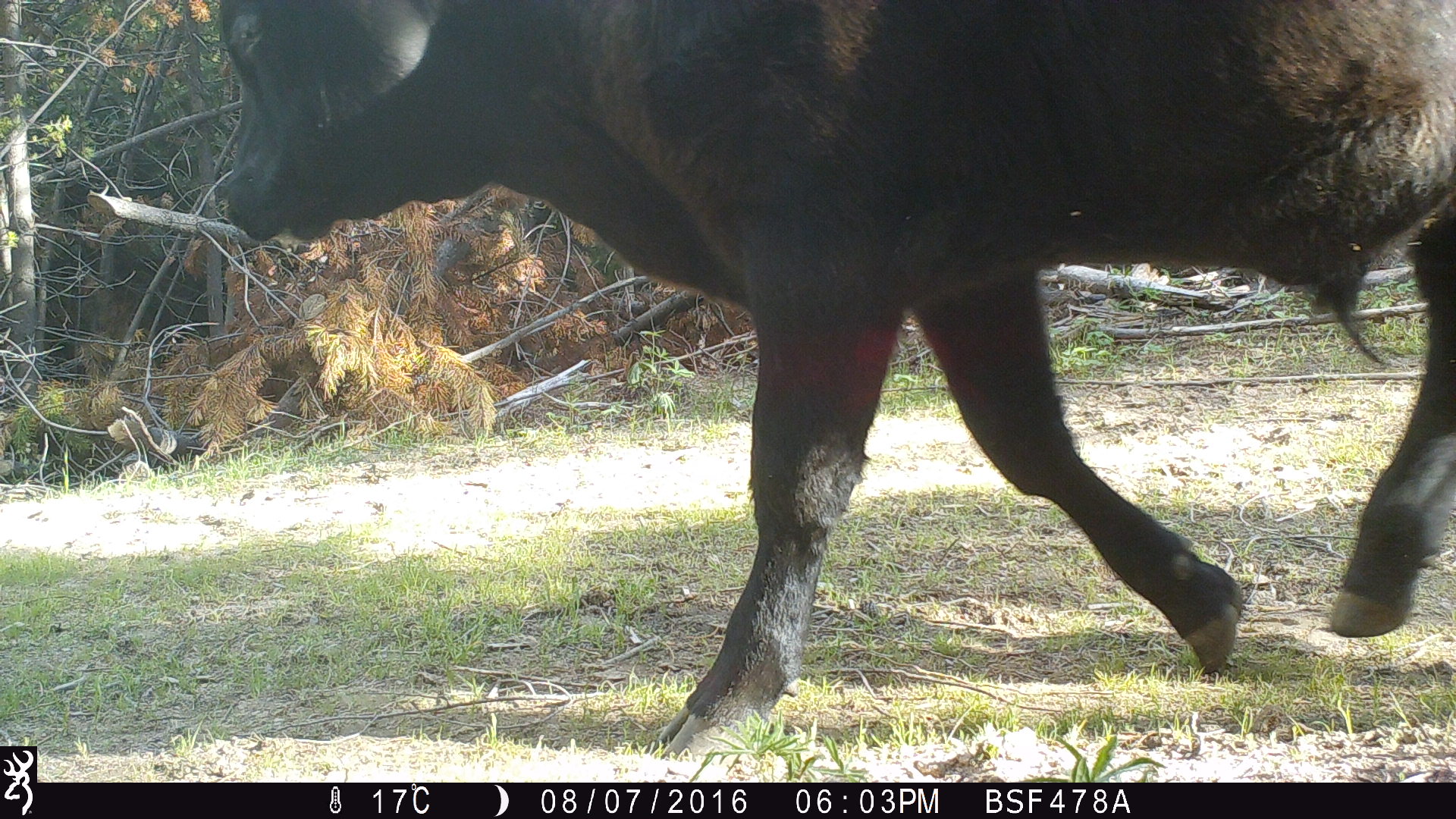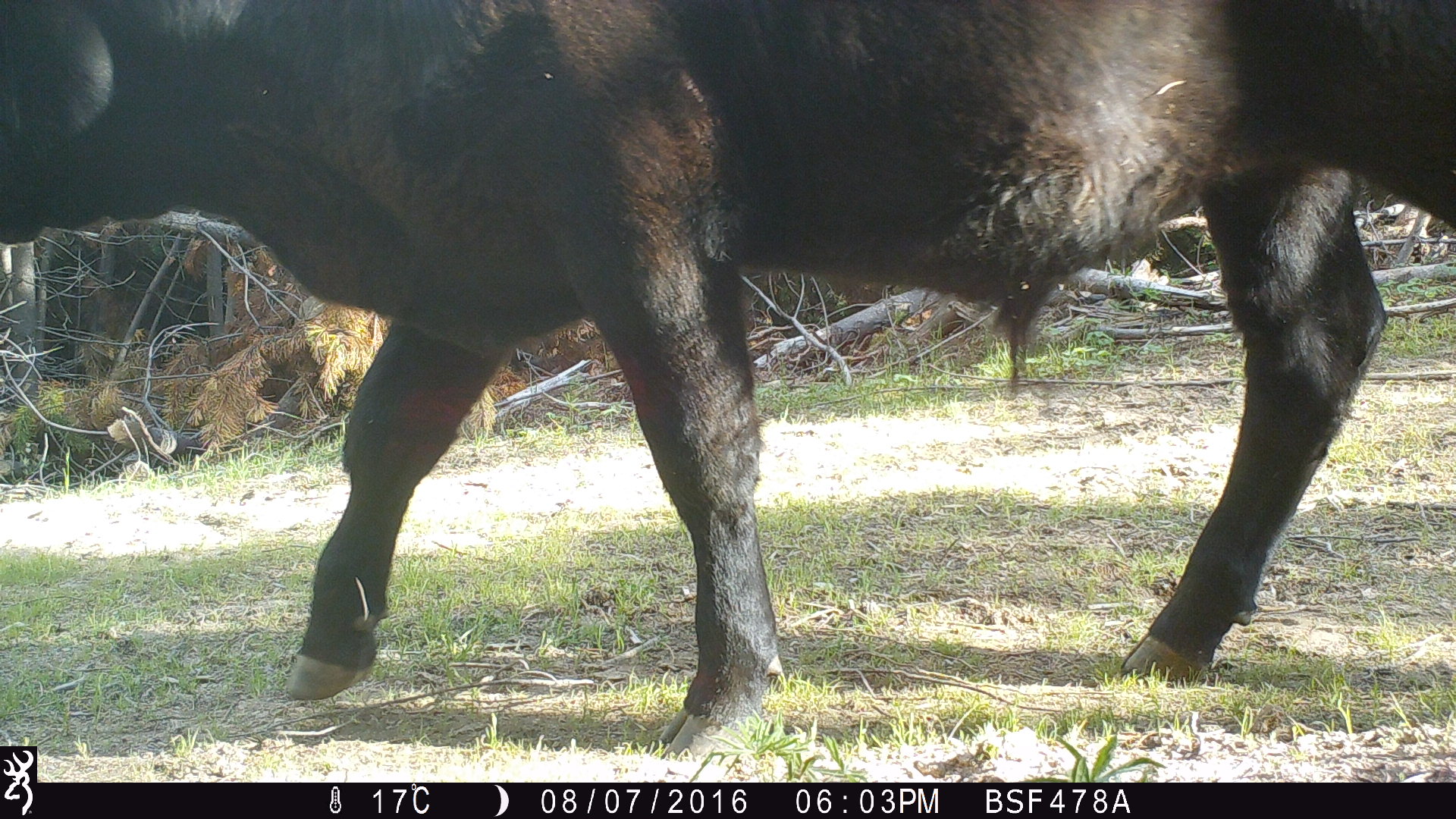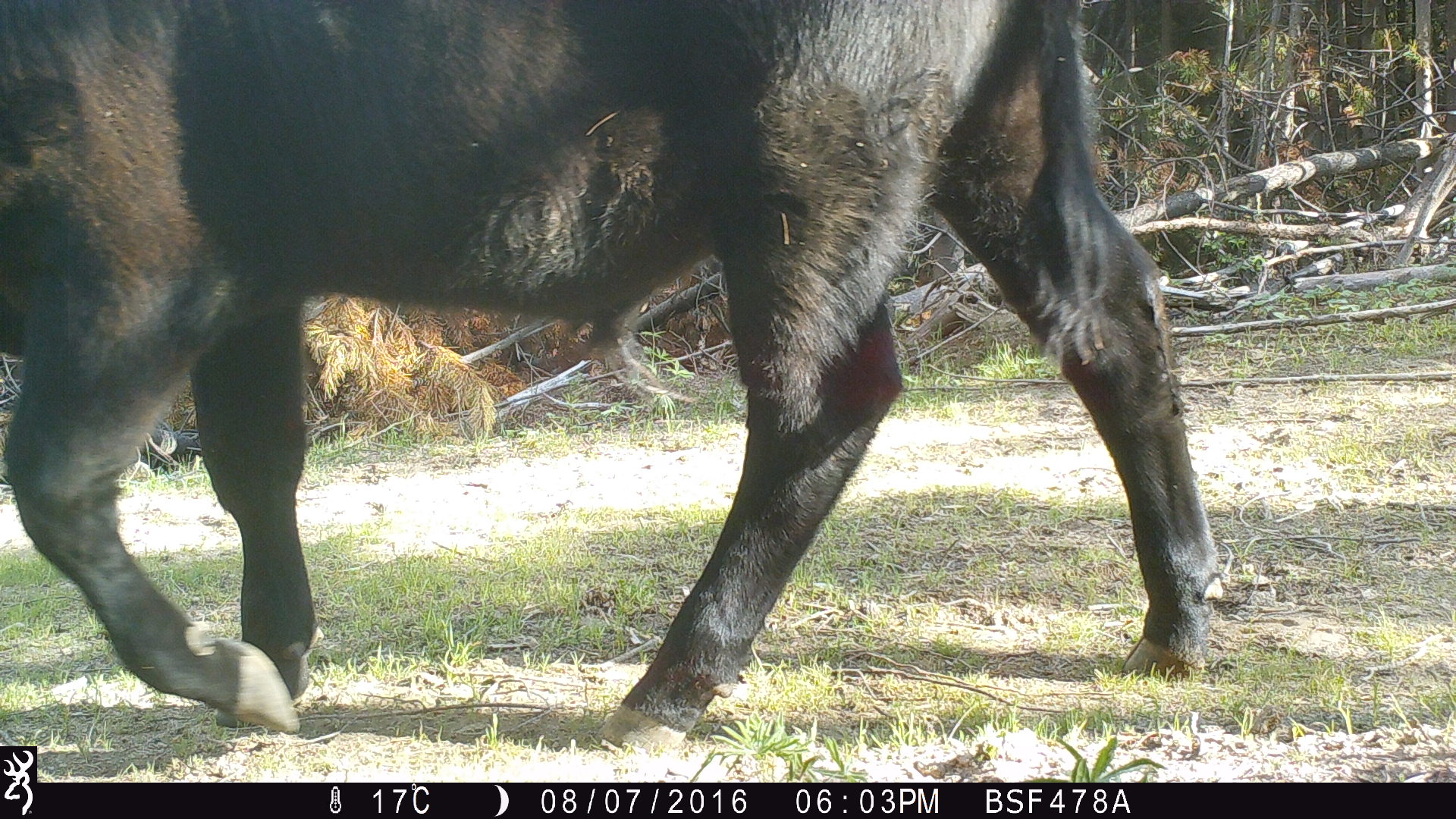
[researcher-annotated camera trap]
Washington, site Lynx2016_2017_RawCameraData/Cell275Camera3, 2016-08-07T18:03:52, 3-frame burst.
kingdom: Animalia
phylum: Chordata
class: Mammalia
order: Artiodactyla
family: Bovidae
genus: Bos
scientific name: Bos taurus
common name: domestic cattle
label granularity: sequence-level